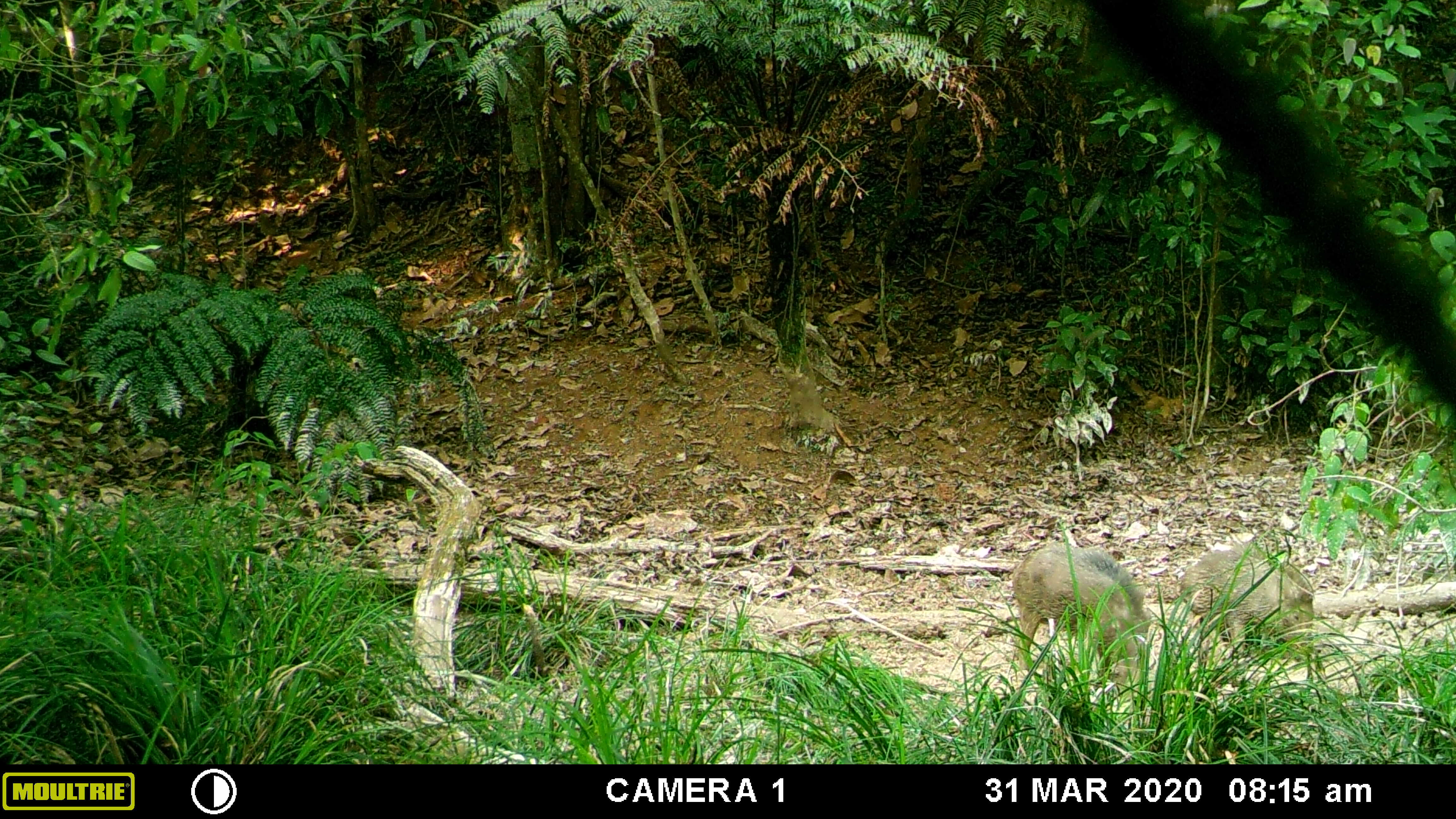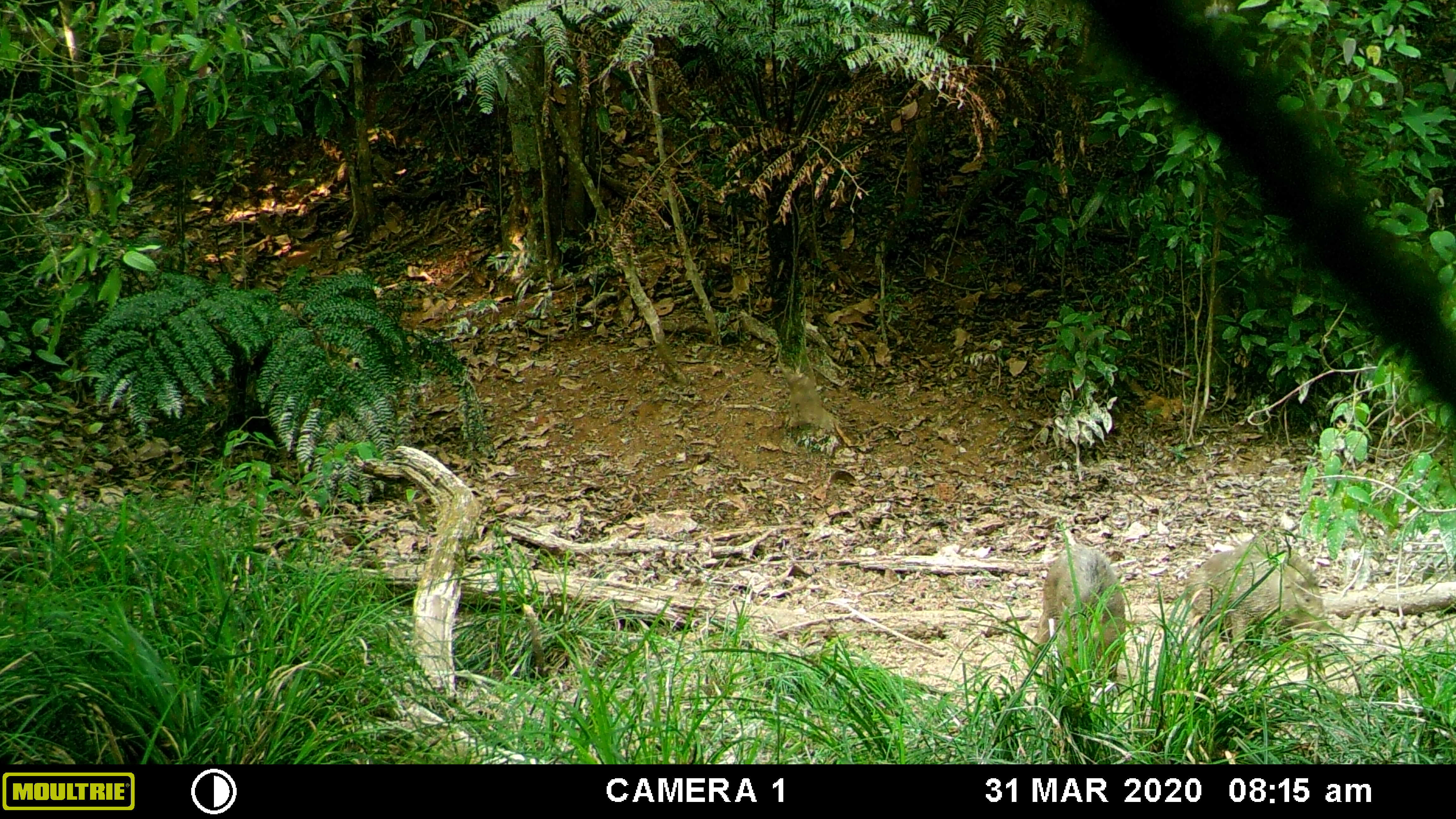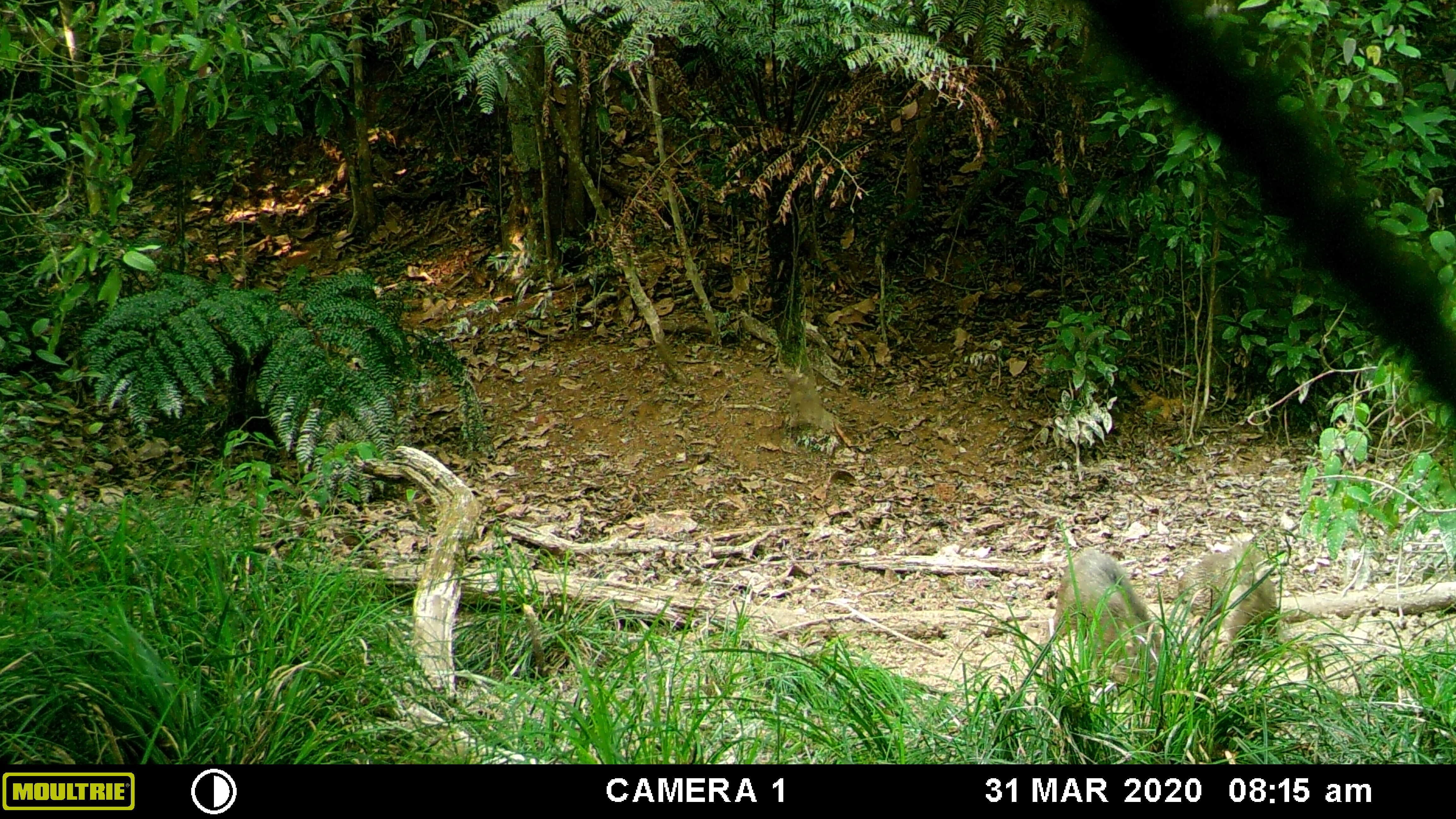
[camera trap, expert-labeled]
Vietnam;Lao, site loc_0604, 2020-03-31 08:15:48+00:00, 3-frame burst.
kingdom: Animalia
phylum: Chordata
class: Mammalia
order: Artiodactyla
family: Suidae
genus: Sus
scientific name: Sus scrofa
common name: eurasian wild pig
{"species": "eurasian wild pig (Sus scrofa)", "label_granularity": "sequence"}